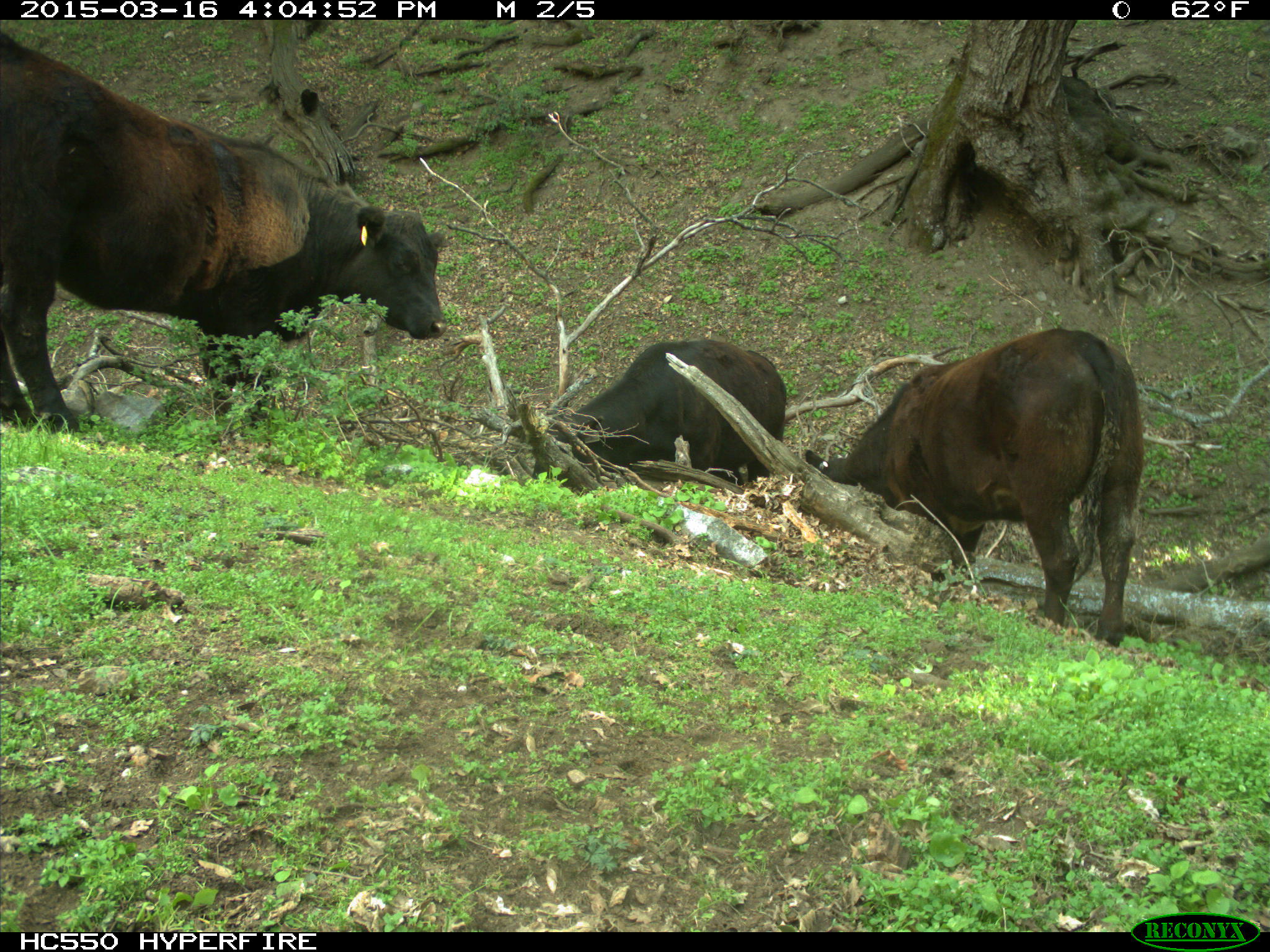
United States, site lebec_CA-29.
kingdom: Animalia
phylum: Chordata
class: Mammalia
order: Artiodactyla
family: Bovidae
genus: Bos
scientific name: Bos taurus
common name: domestic cow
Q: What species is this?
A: Bos taurus (domestic cow).